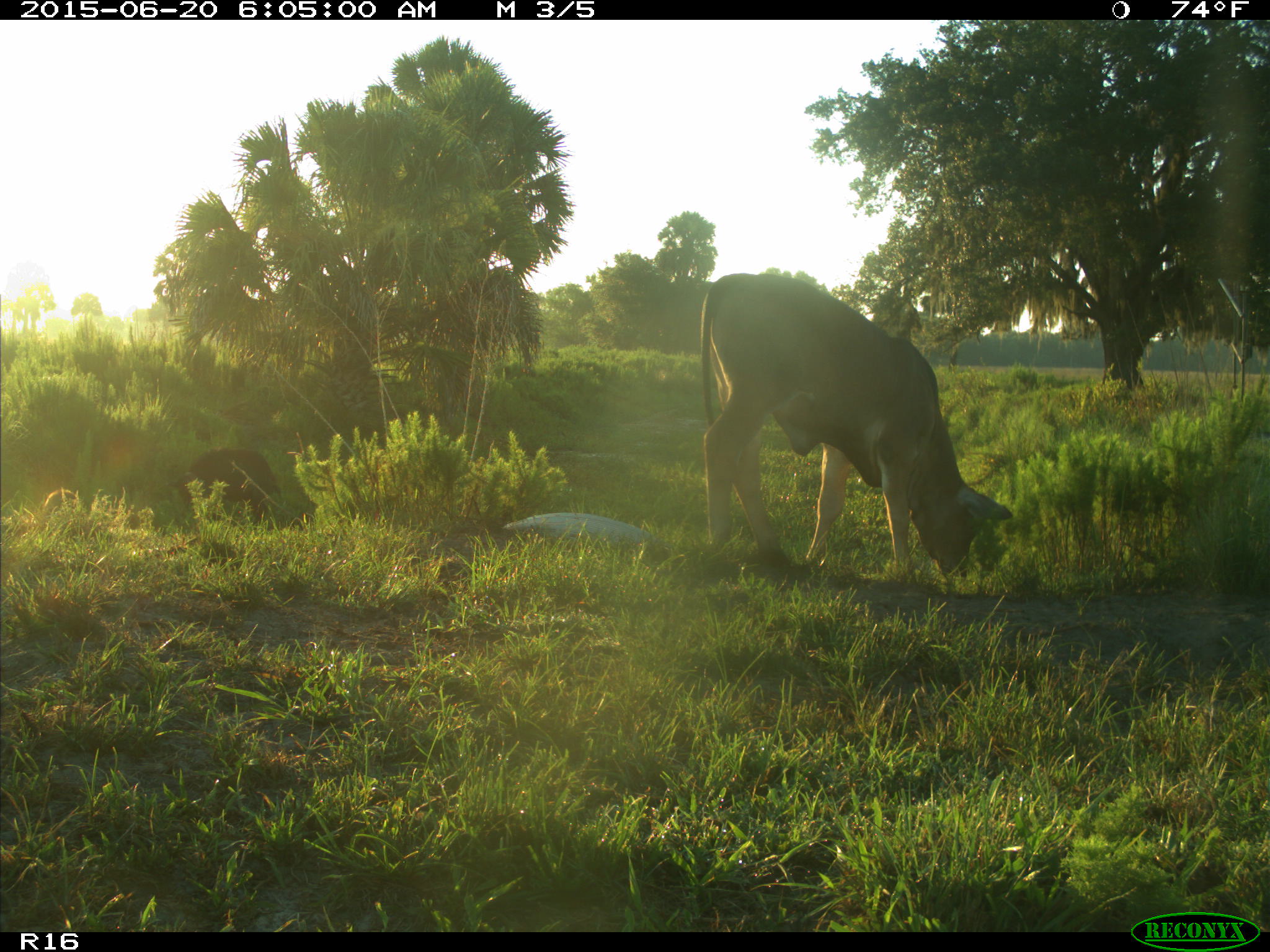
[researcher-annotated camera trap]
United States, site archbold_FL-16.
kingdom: Animalia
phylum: Chordata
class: Mammalia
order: Artiodactyla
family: Suidae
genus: Sus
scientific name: Sus scrofa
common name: wild boar